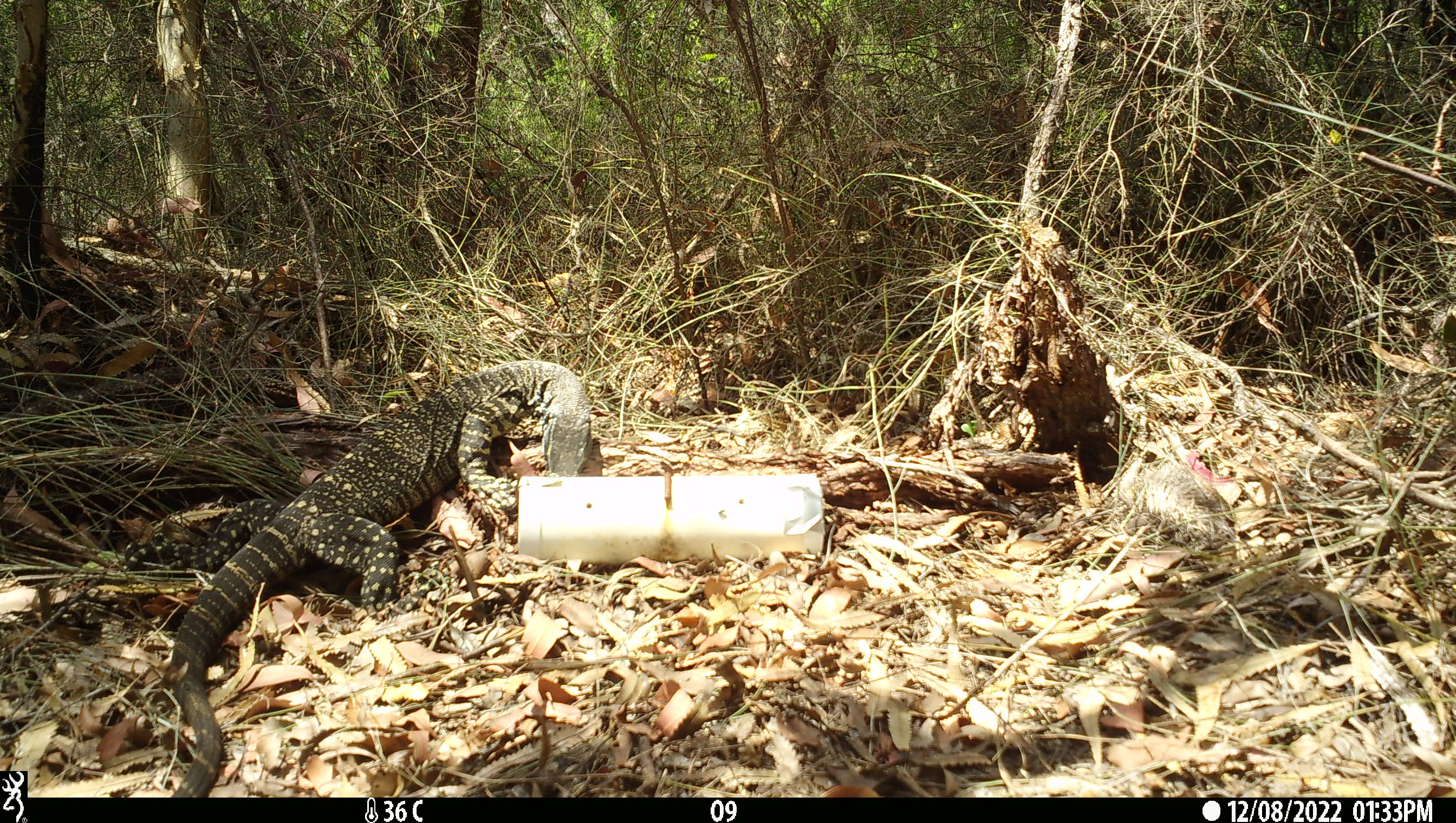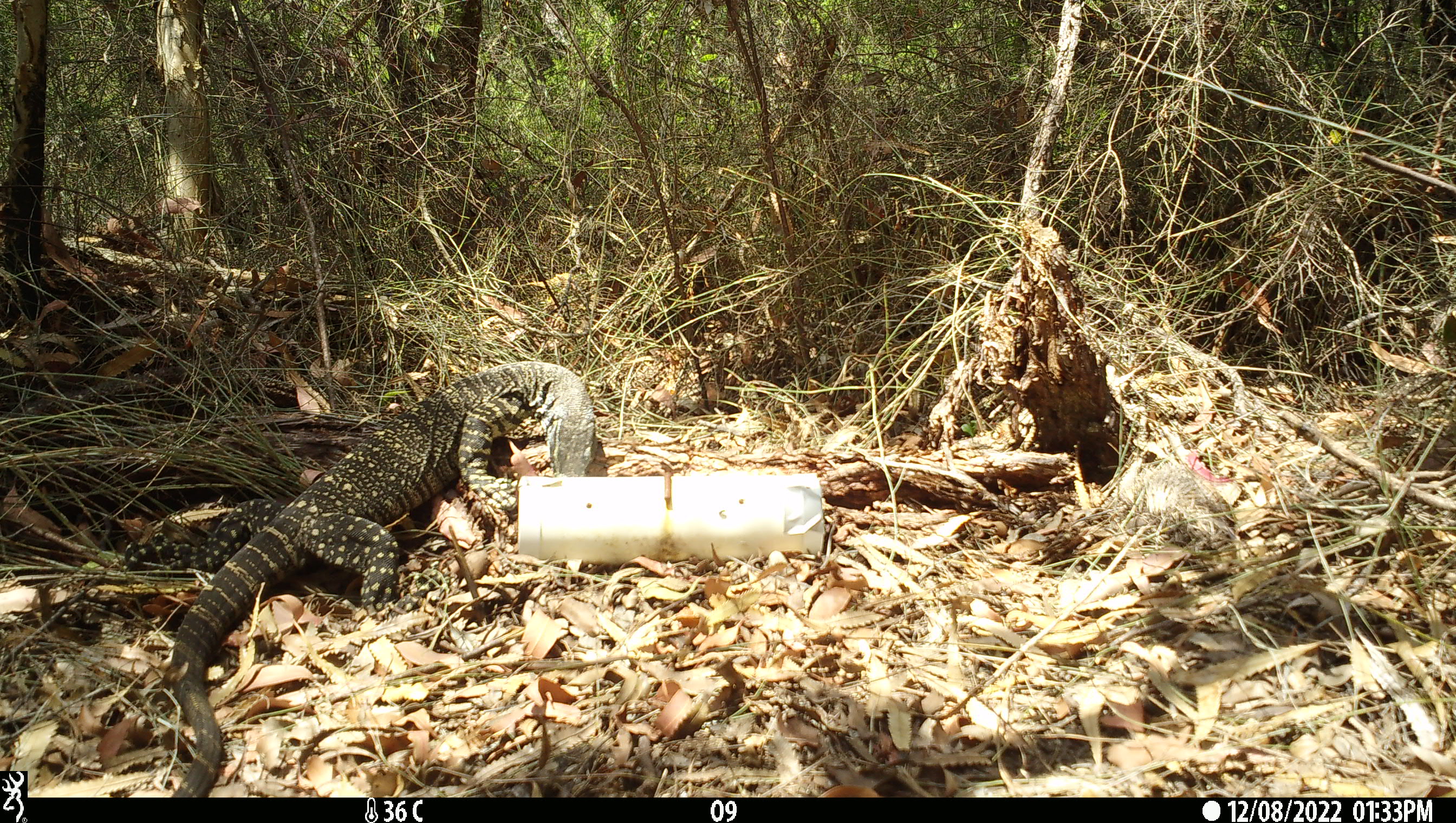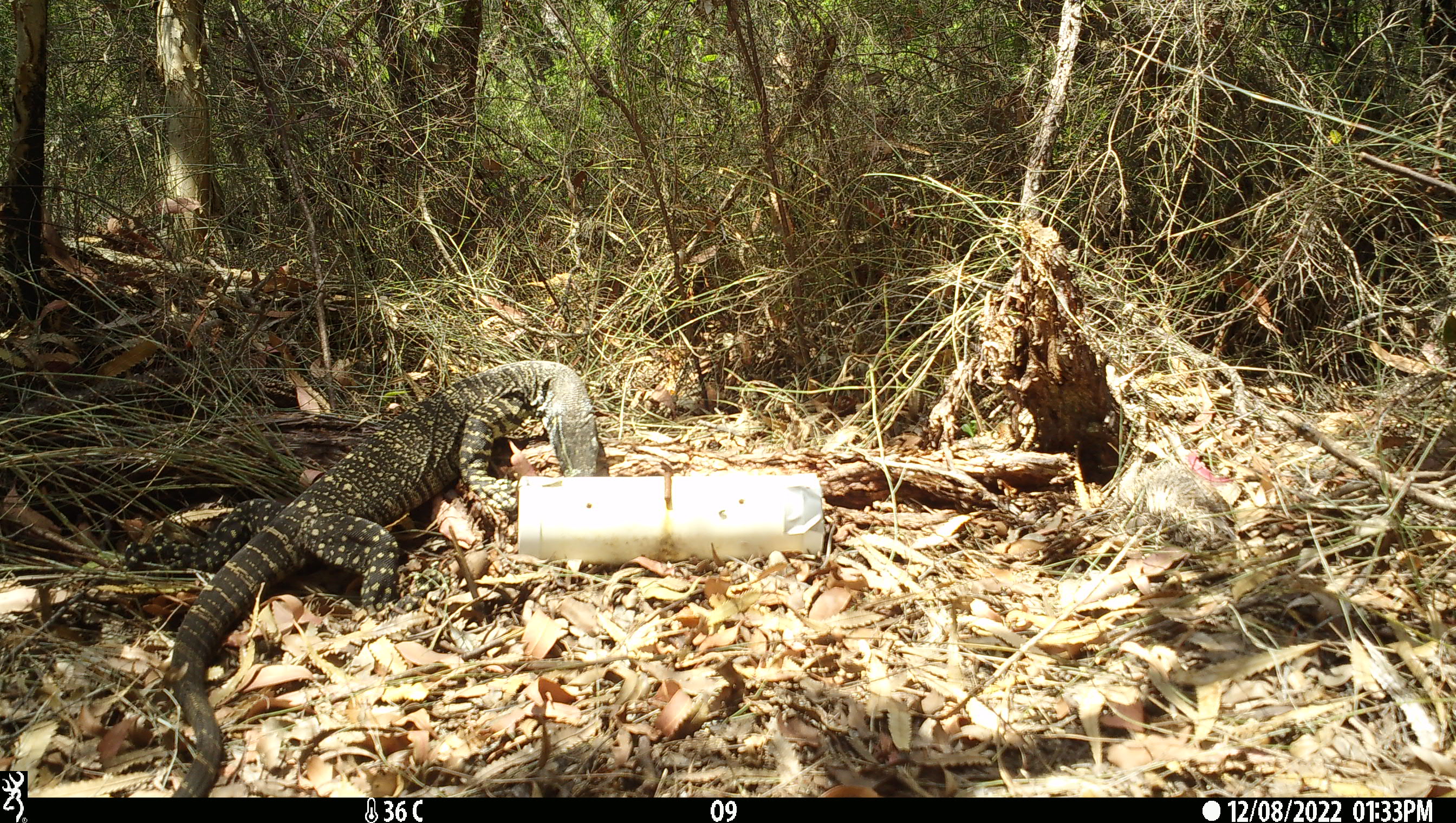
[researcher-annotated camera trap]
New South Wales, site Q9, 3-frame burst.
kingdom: Animalia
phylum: Chordata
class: Reptilia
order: Squamata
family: Varanidae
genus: Varanus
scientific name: Varanus varius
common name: lace monitor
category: goanna